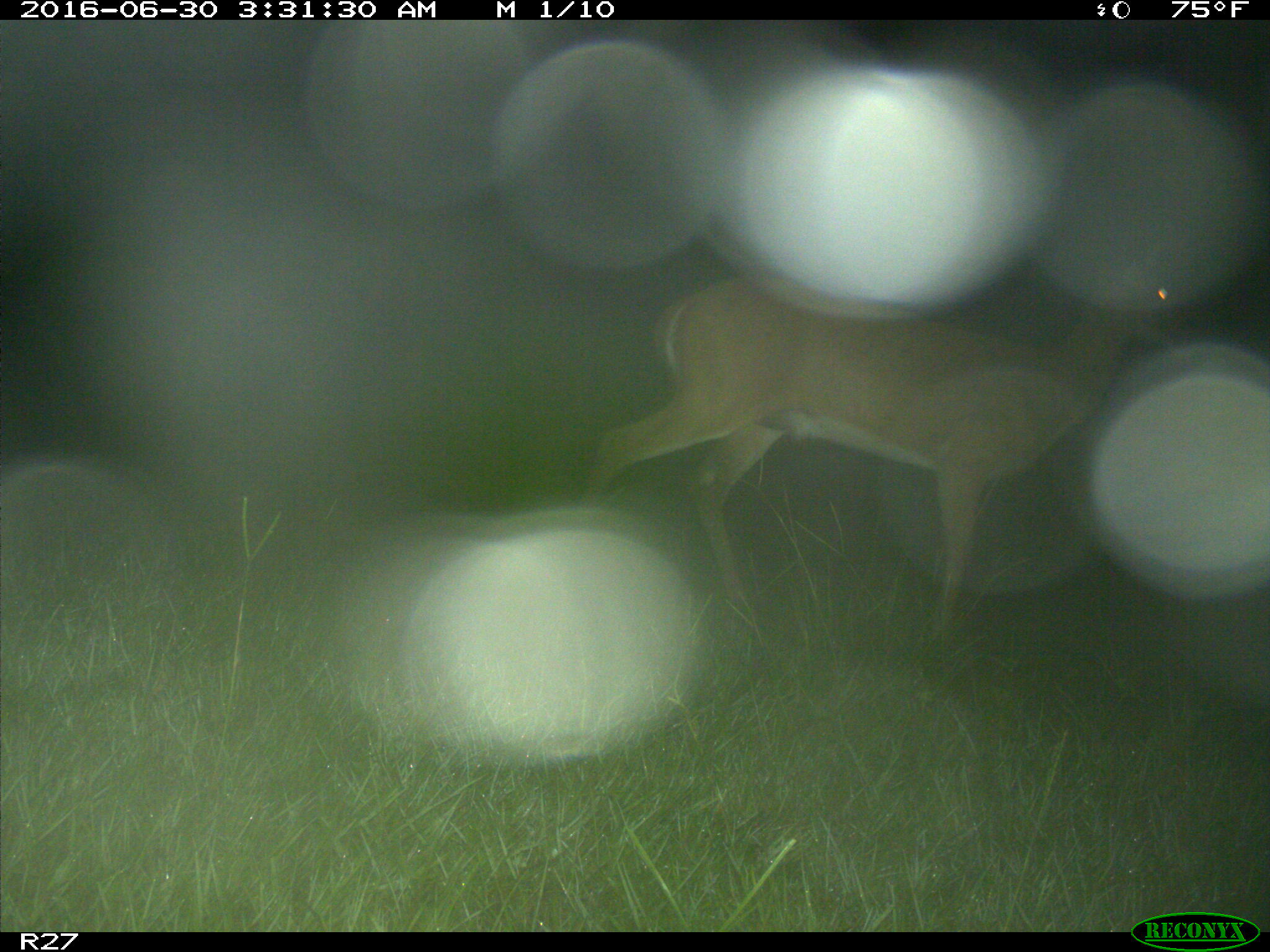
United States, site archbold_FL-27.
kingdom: Animalia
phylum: Chordata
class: Mammalia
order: Artiodactyla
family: Cervidae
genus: Odocoileus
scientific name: Odocoileus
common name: deer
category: unidentified deer